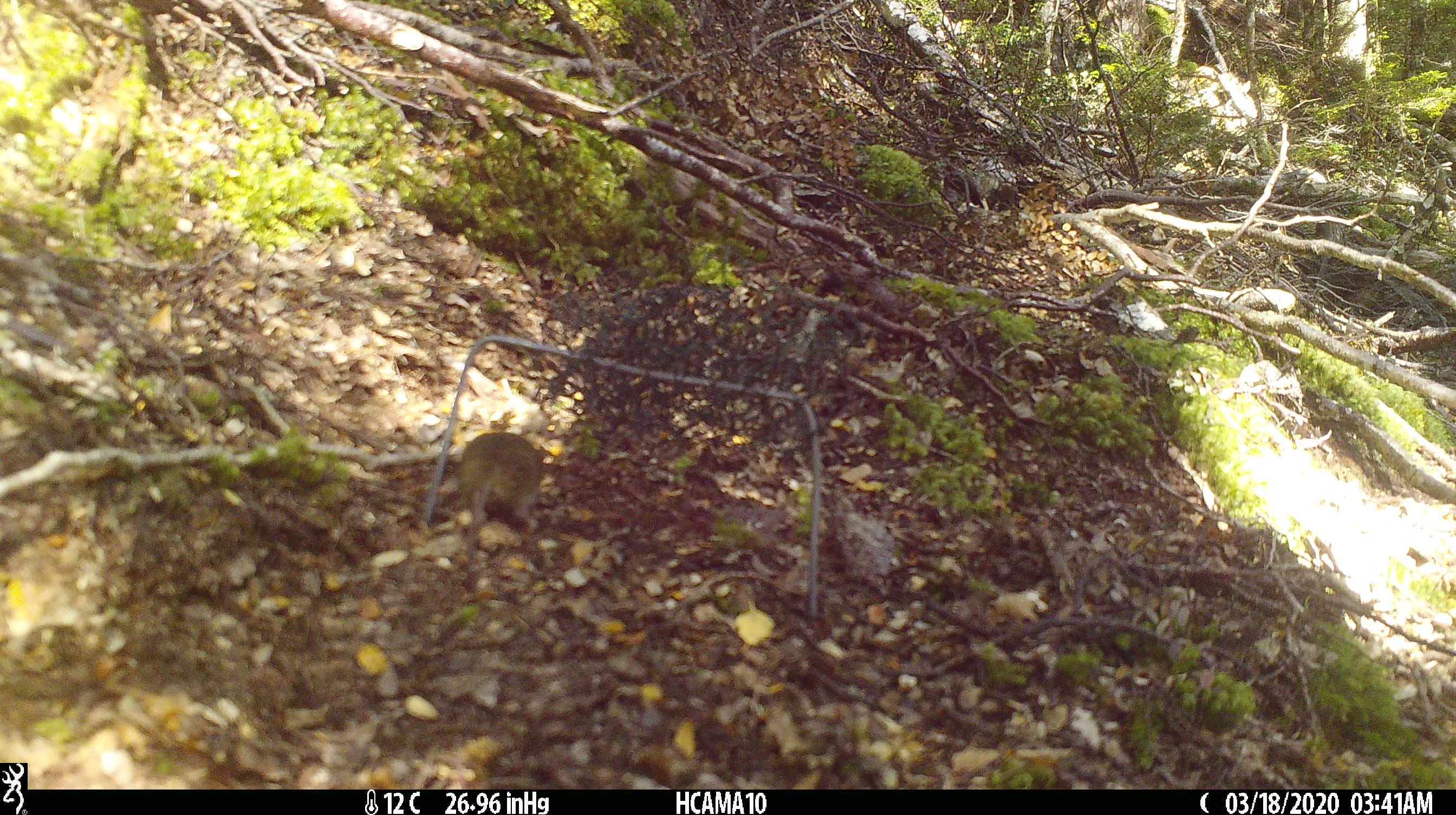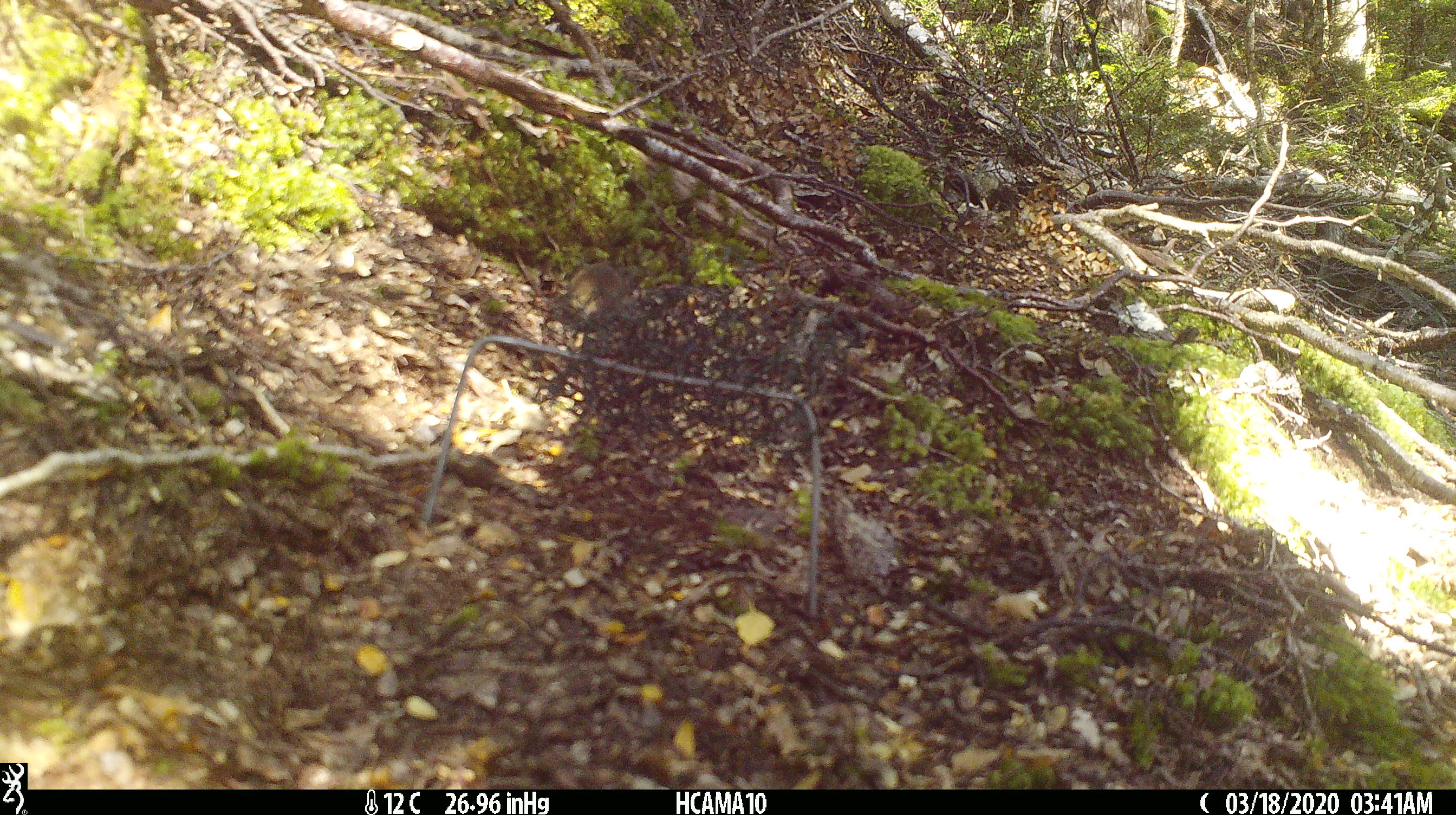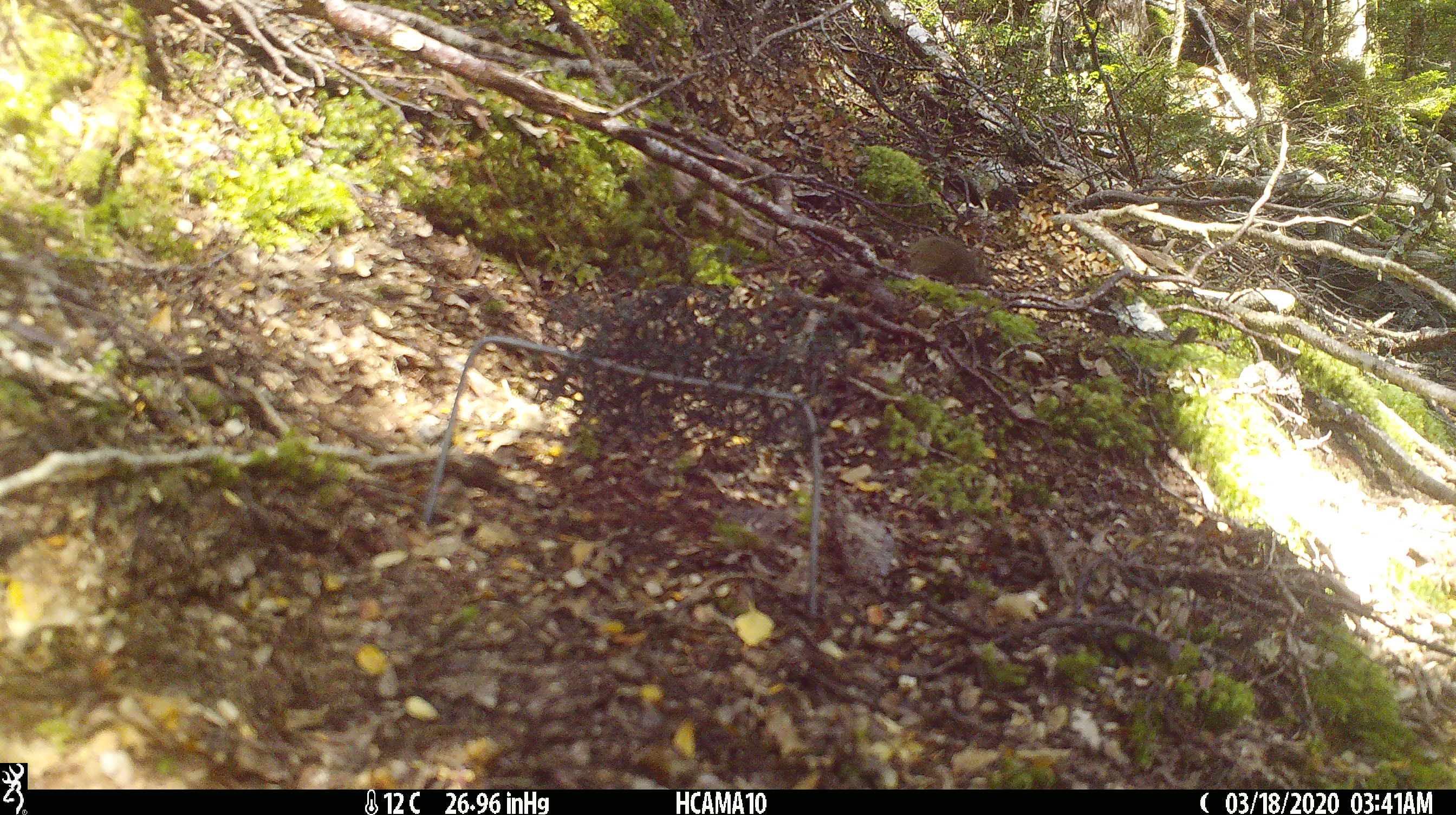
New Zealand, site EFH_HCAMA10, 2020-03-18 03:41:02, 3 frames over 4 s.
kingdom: Animalia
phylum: Chordata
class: Mammalia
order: Rodentia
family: Muridae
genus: Mus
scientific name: Mus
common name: mouse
Mouse (Mus).